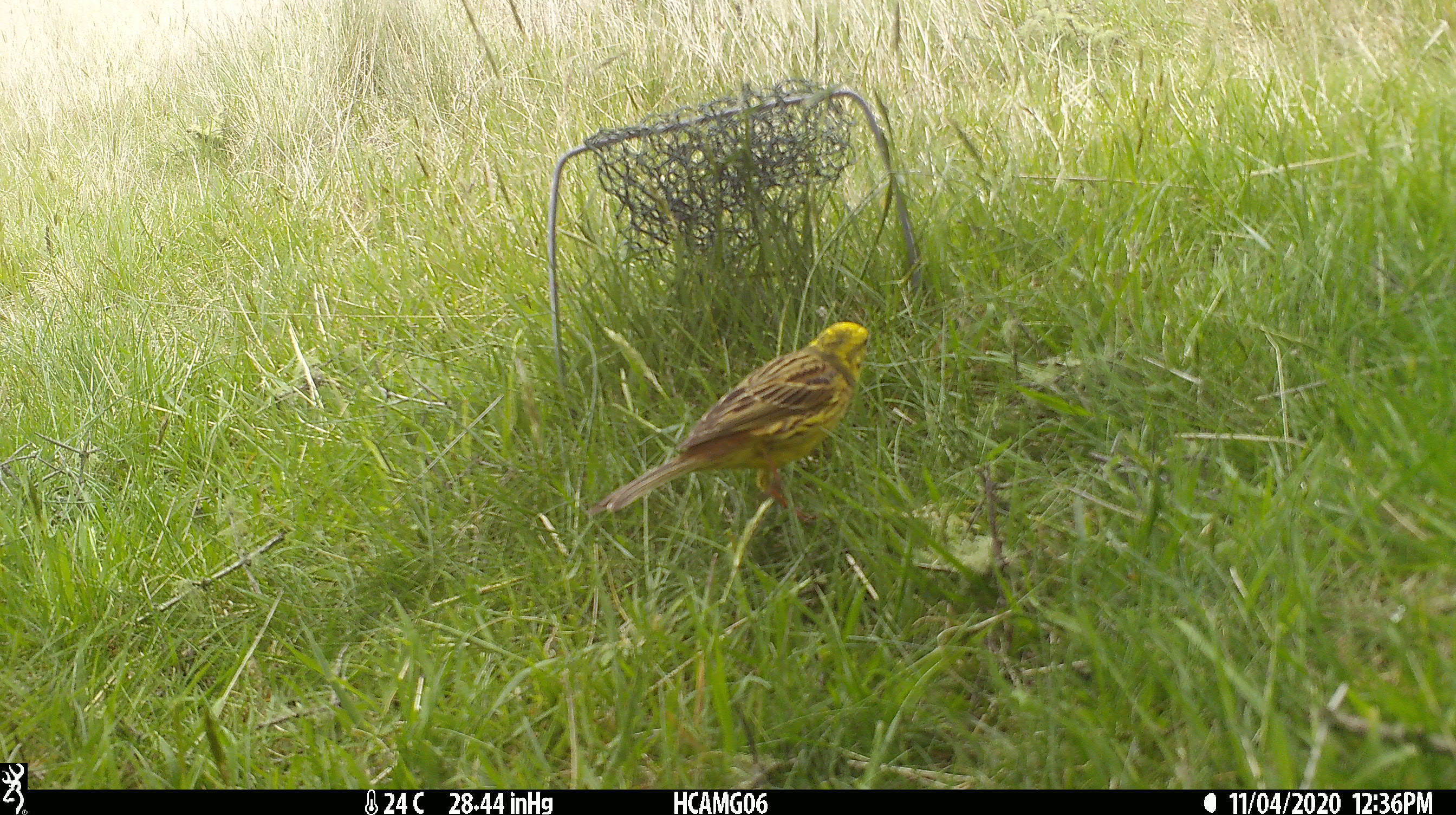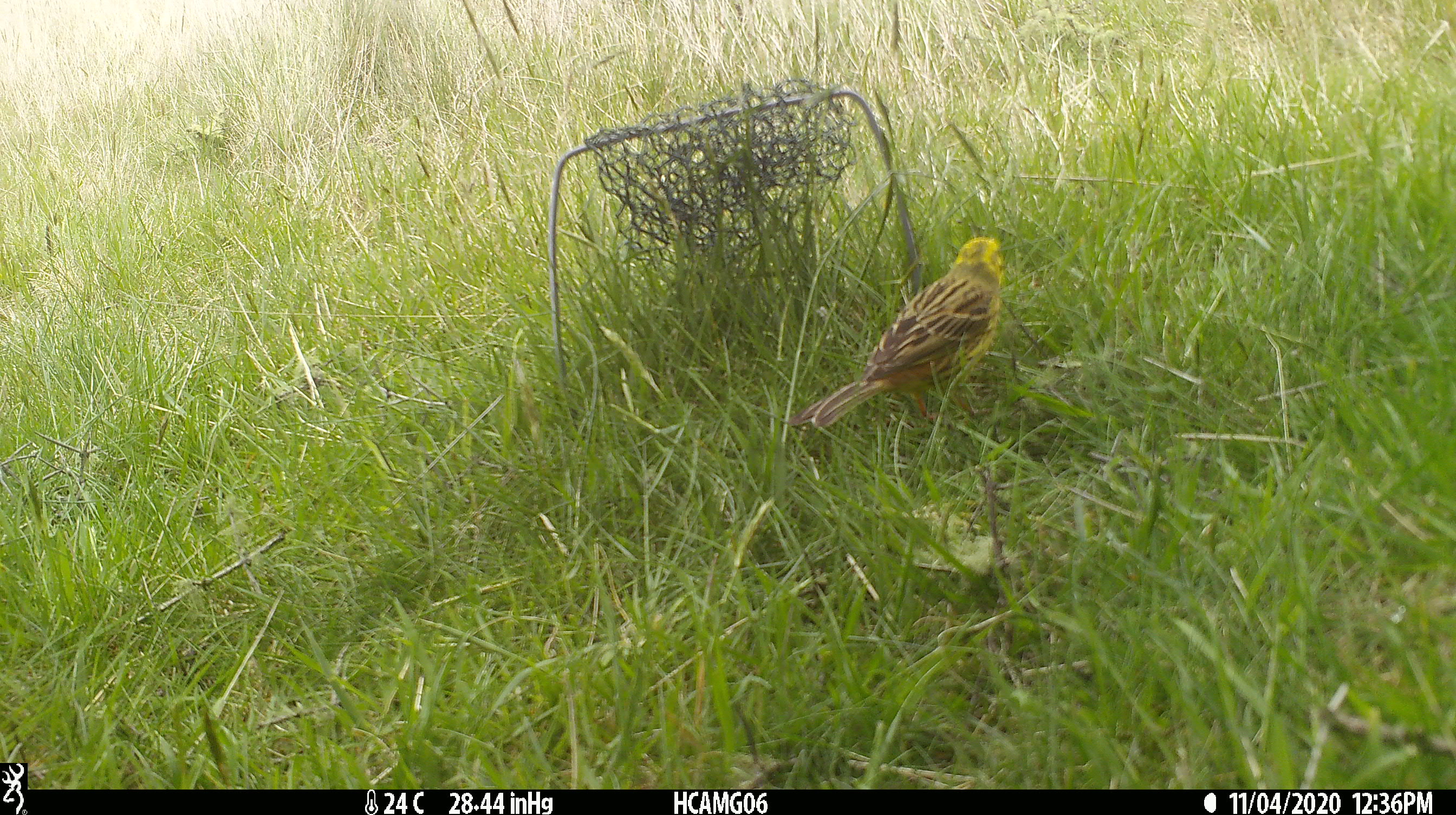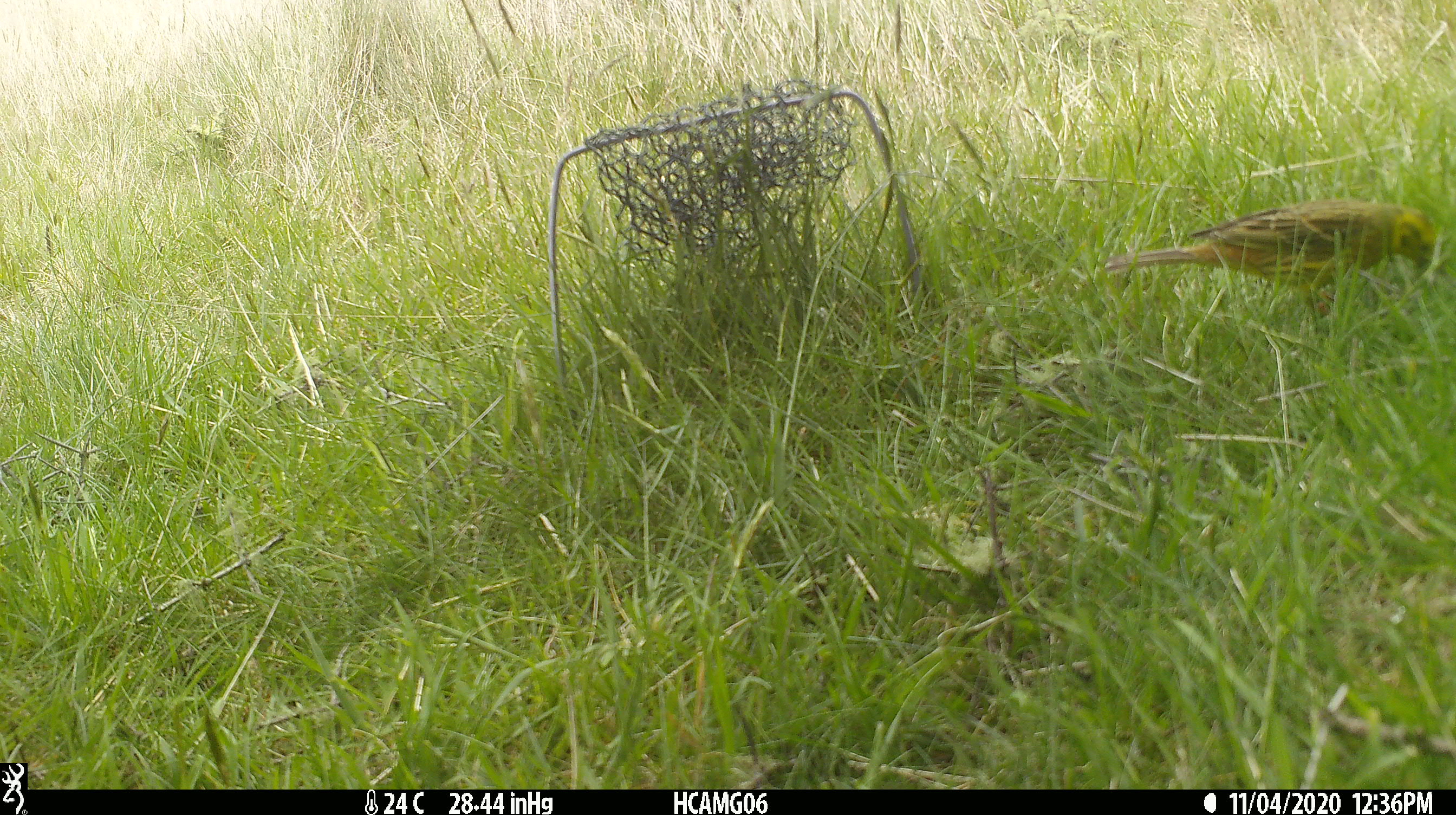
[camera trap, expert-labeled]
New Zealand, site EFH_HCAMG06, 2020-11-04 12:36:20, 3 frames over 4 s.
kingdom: Animalia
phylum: Chordata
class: Aves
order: Passeriformes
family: Emberizidae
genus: Emberiza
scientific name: Emberiza citrinella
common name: yellowhammer